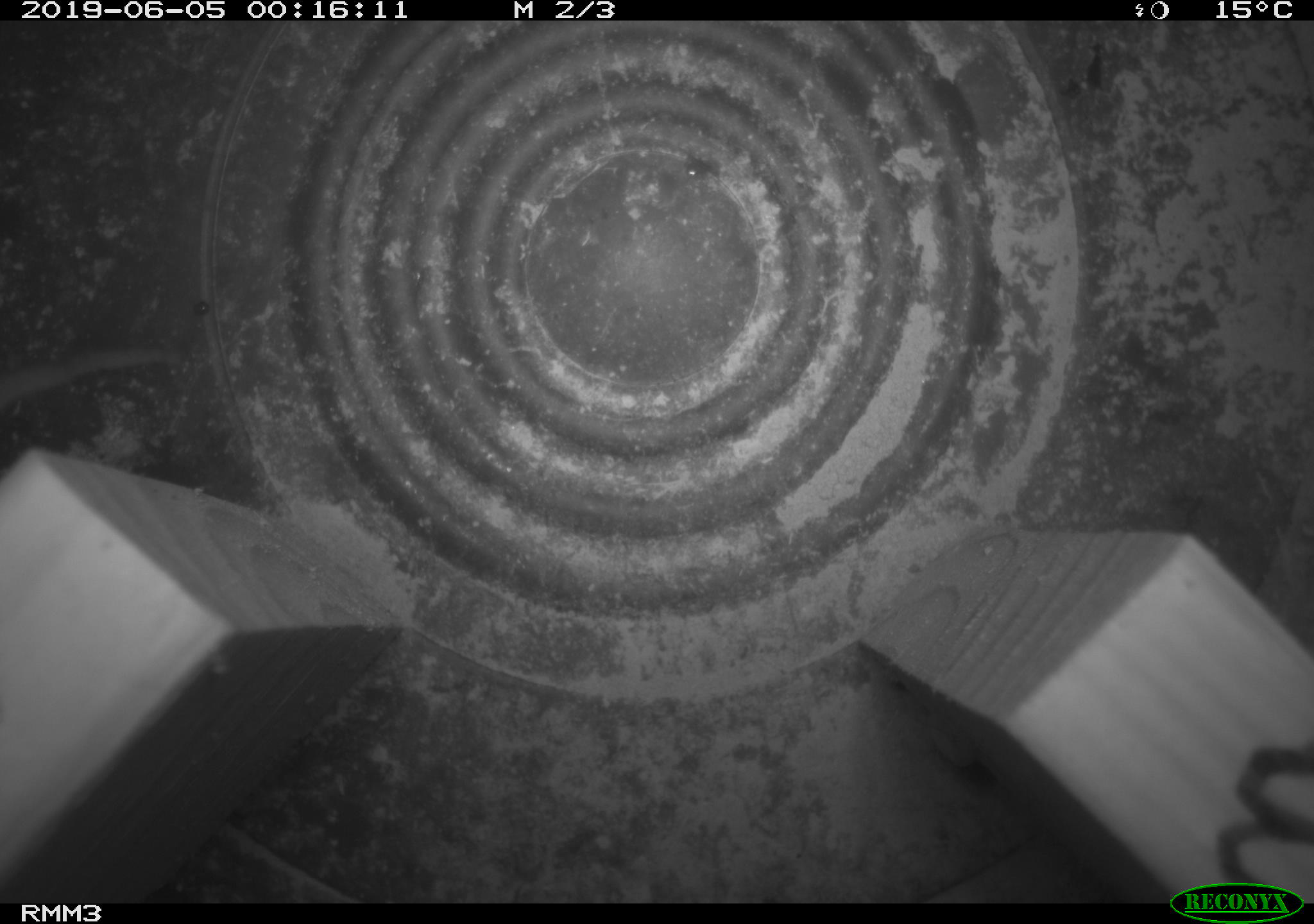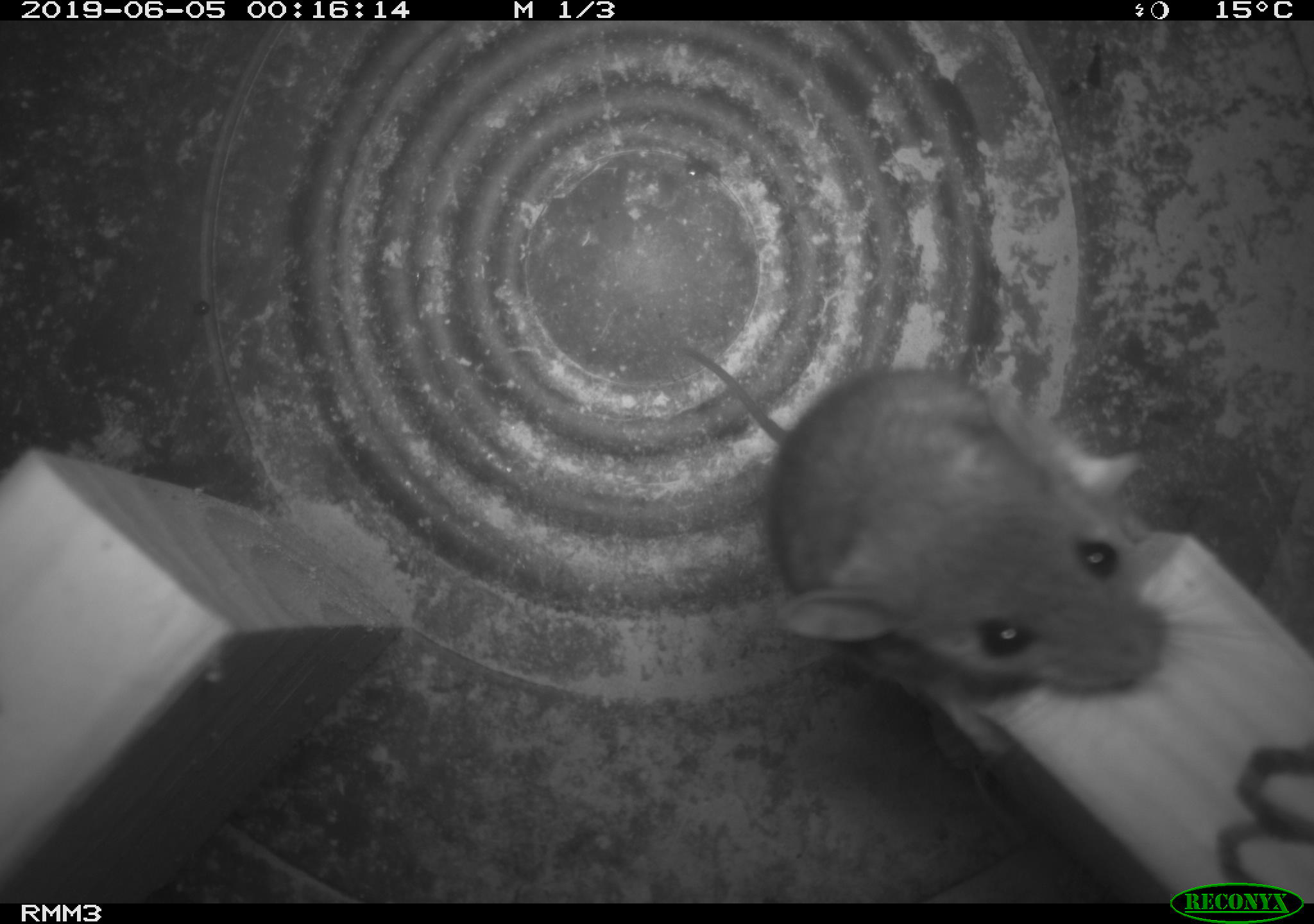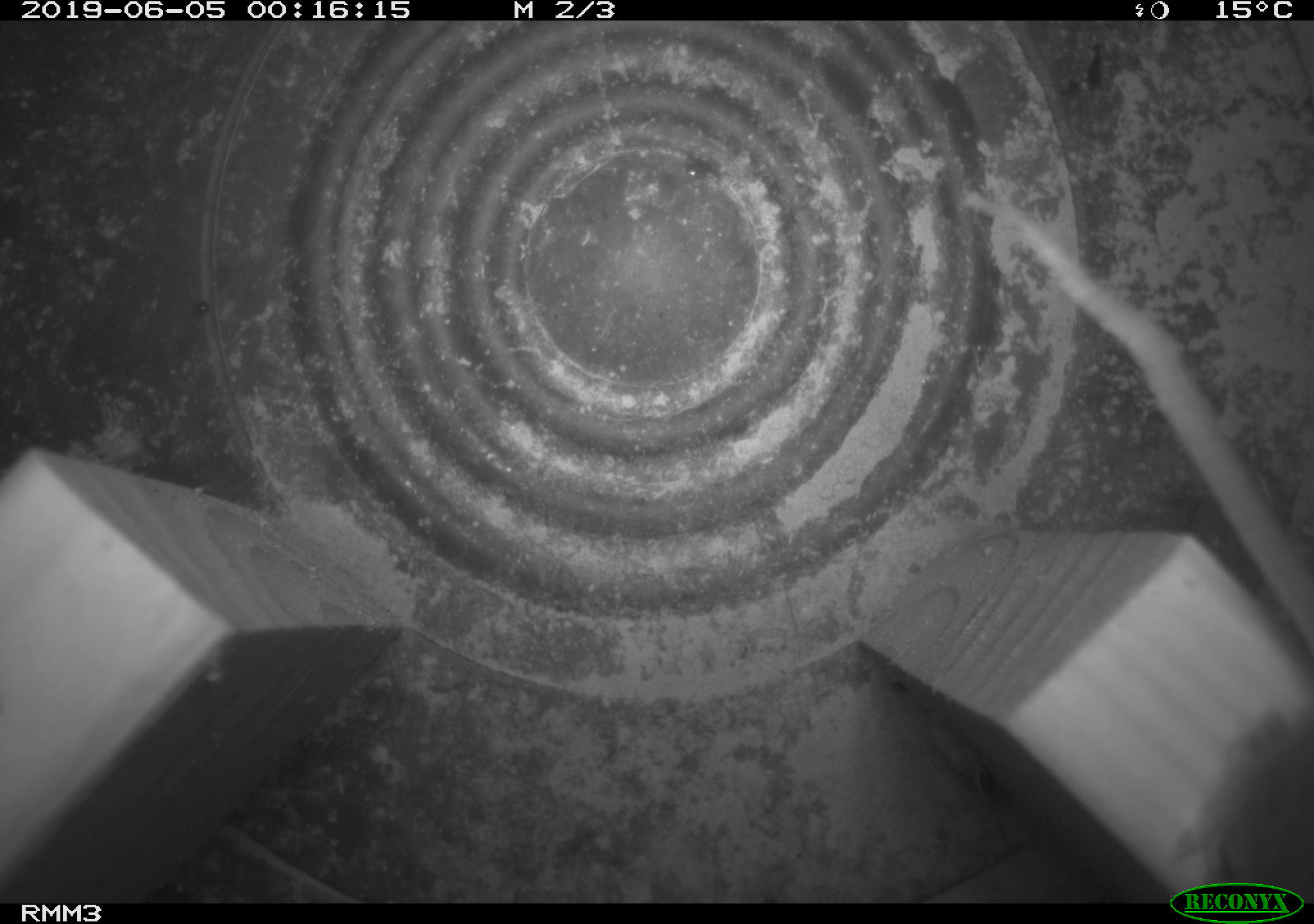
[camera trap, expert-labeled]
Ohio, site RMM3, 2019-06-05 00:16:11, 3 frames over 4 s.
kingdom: Animalia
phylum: Chordata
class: Mammalia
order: Rodentia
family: Cricetidae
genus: Peromyscus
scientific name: Peromyscus leucopus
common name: white-footed mouse